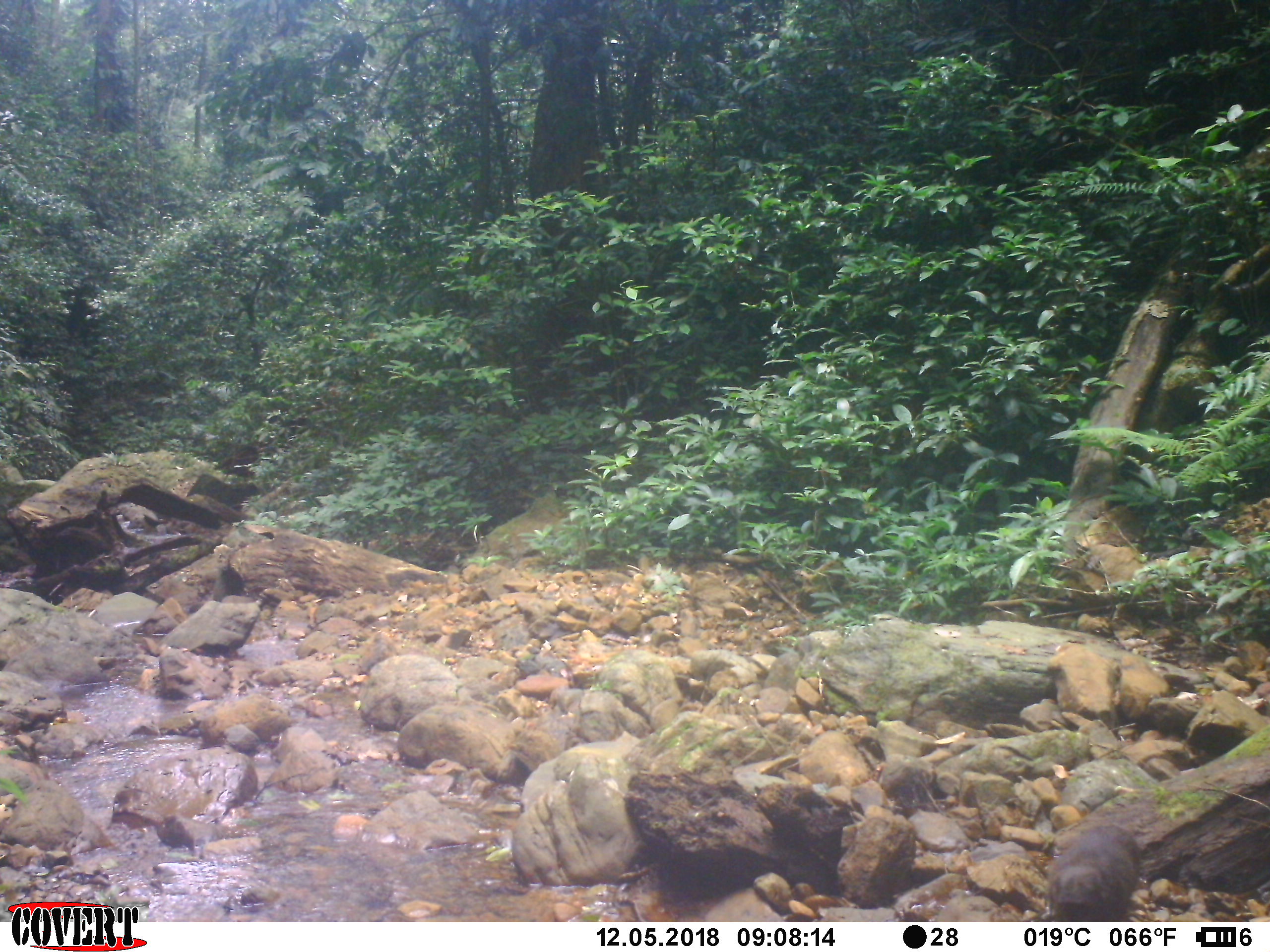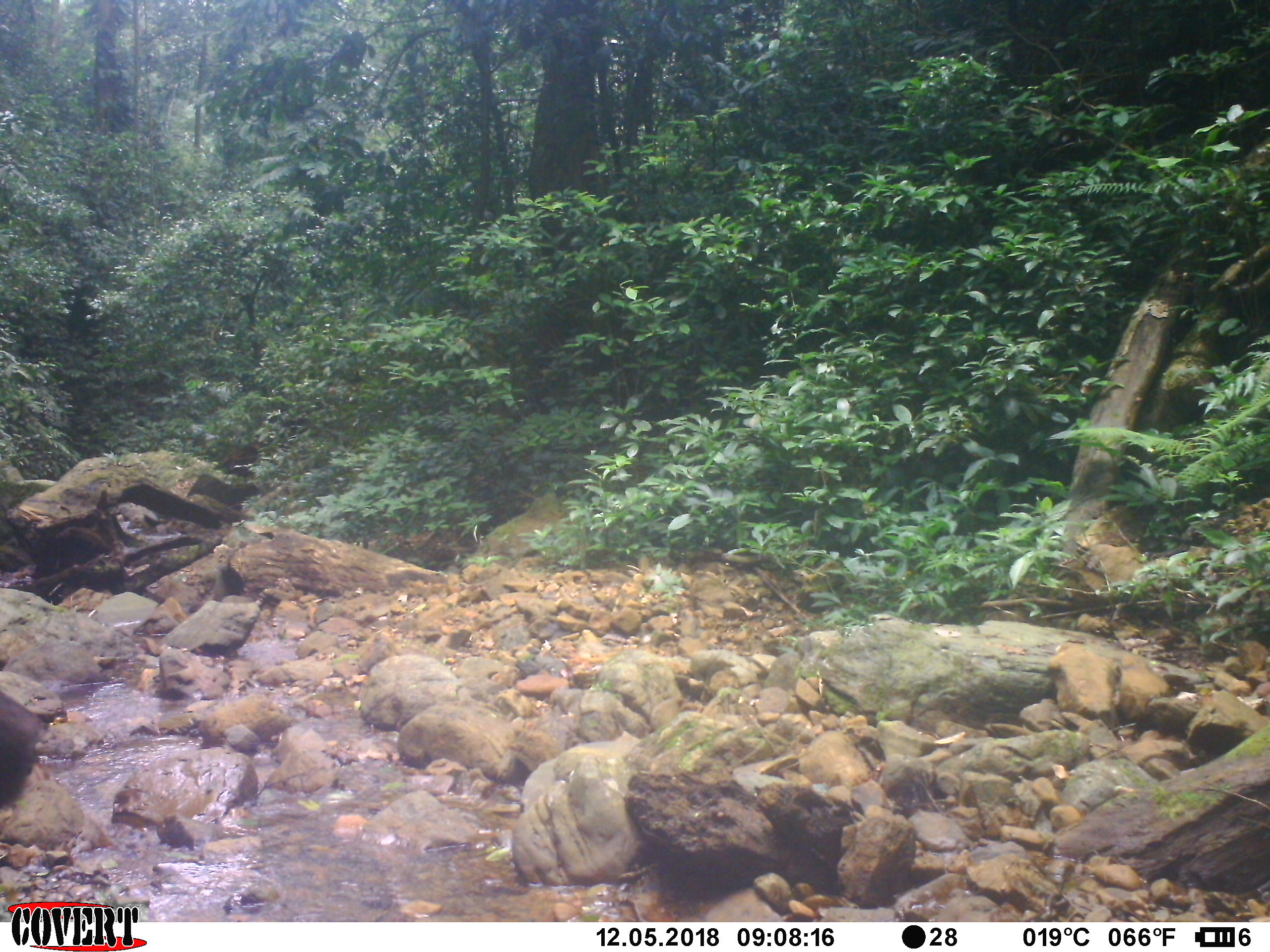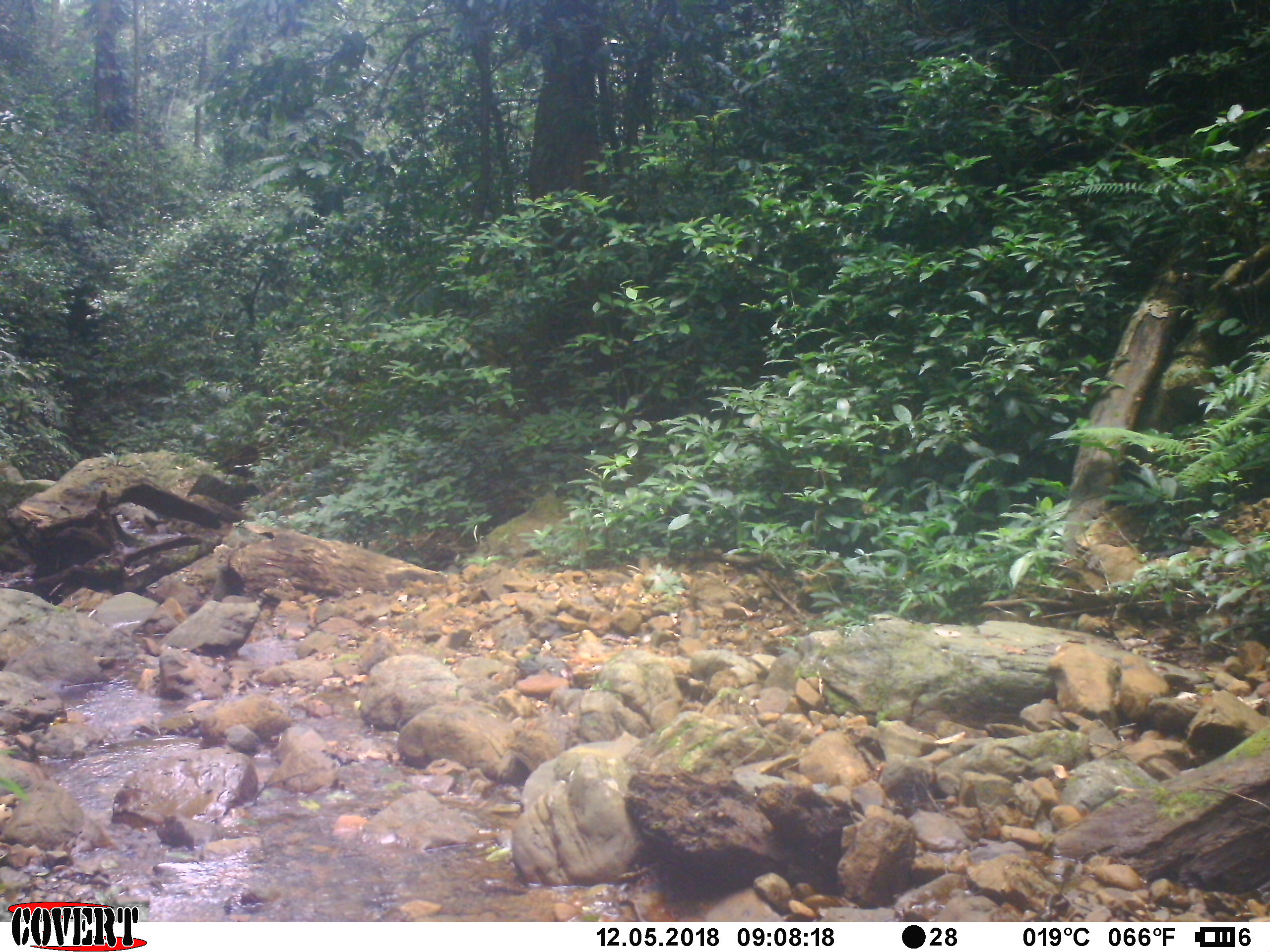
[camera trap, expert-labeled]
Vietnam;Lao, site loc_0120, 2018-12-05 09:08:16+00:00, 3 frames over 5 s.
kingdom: Animalia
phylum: Chordata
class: Mammalia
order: Primates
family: Cercopithecidae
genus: Macaca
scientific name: Macaca arctoides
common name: stump-tailed macaque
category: stump tailed macaque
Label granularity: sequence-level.